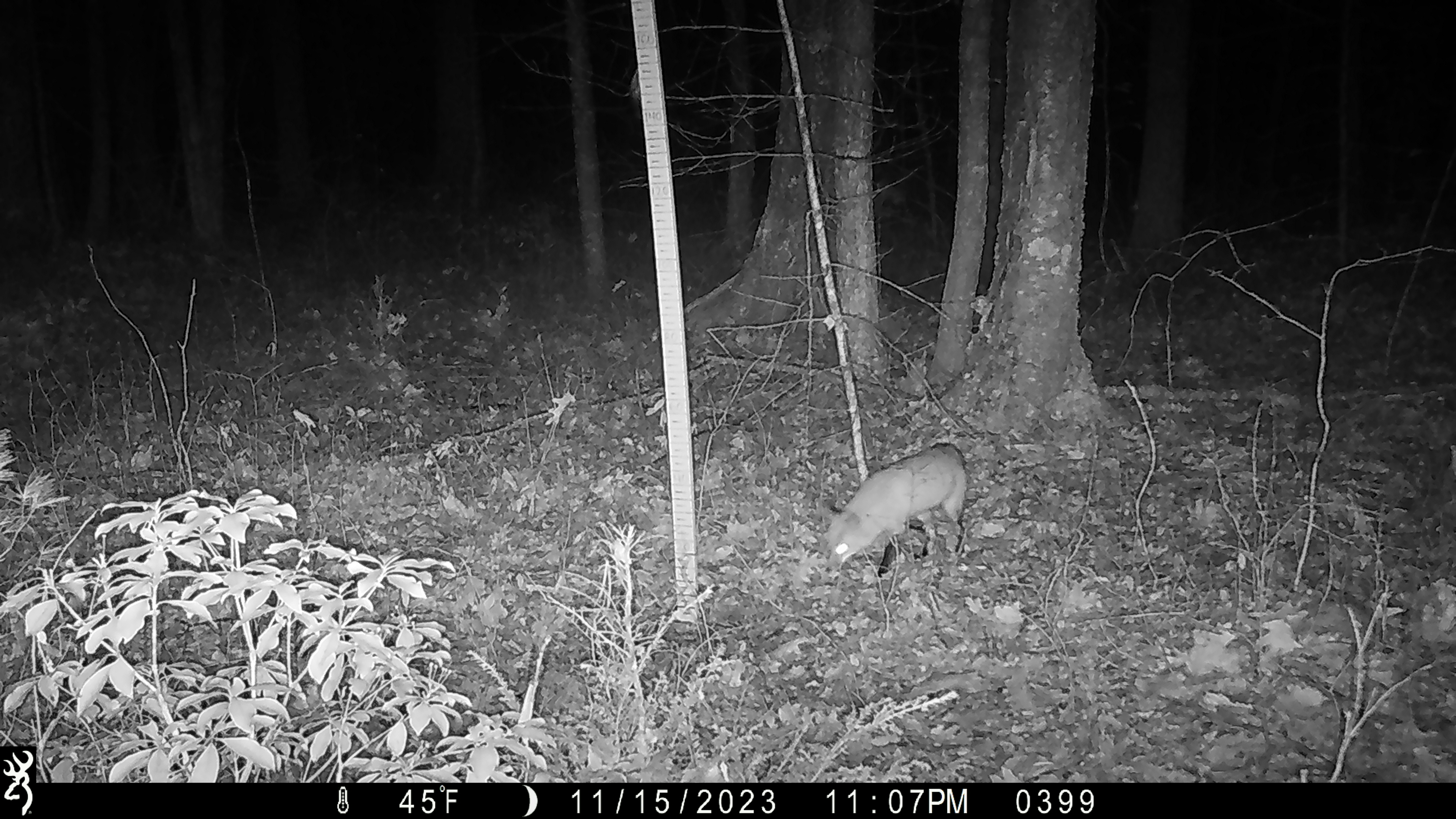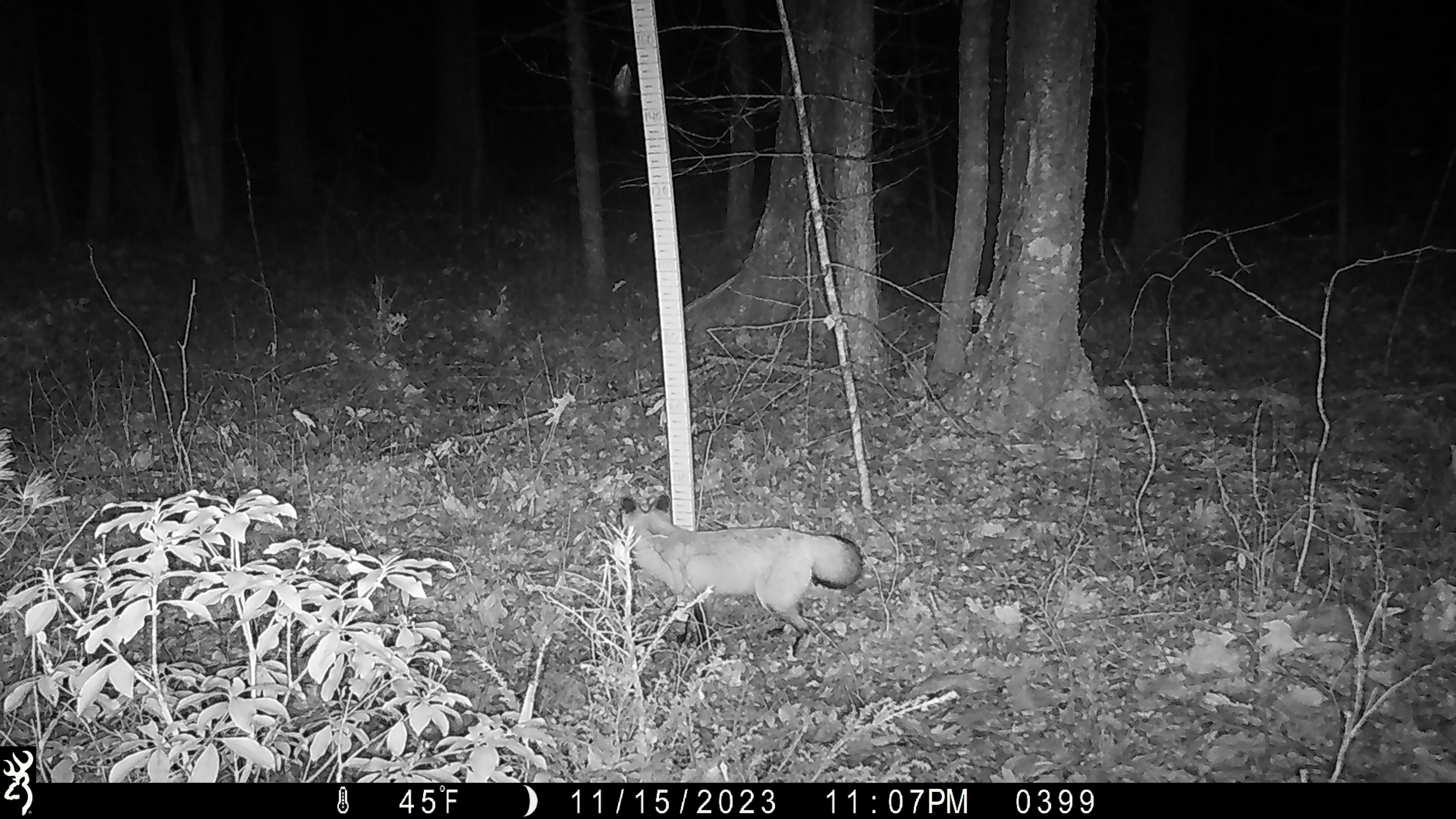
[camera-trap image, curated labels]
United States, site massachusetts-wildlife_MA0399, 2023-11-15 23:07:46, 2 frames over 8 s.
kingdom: Animalia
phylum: Chordata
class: Mammalia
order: Carnivora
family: Canidae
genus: Vulpes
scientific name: Vulpes vulpes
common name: red fox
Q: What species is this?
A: Red fox (Vulpes vulpes).